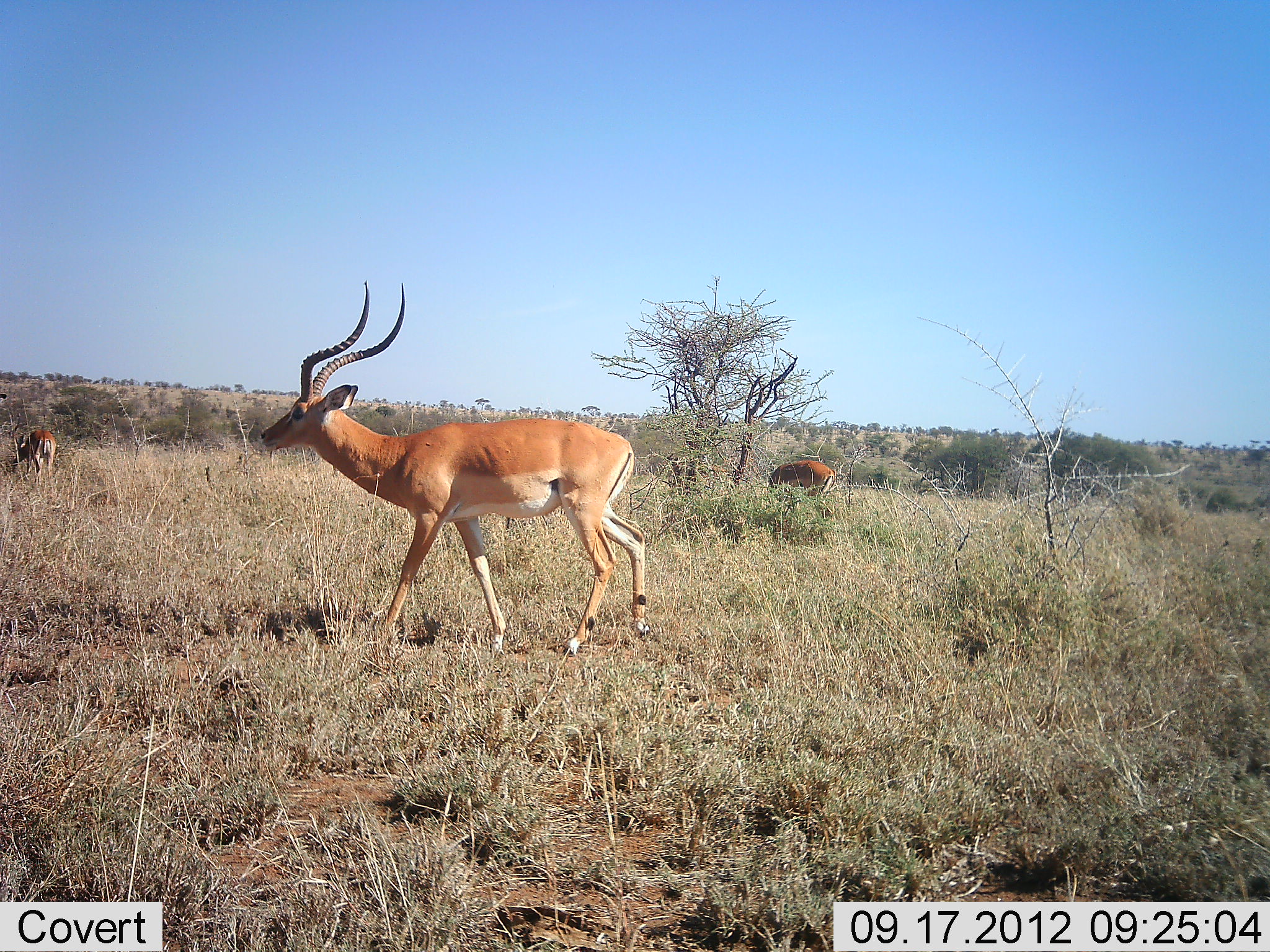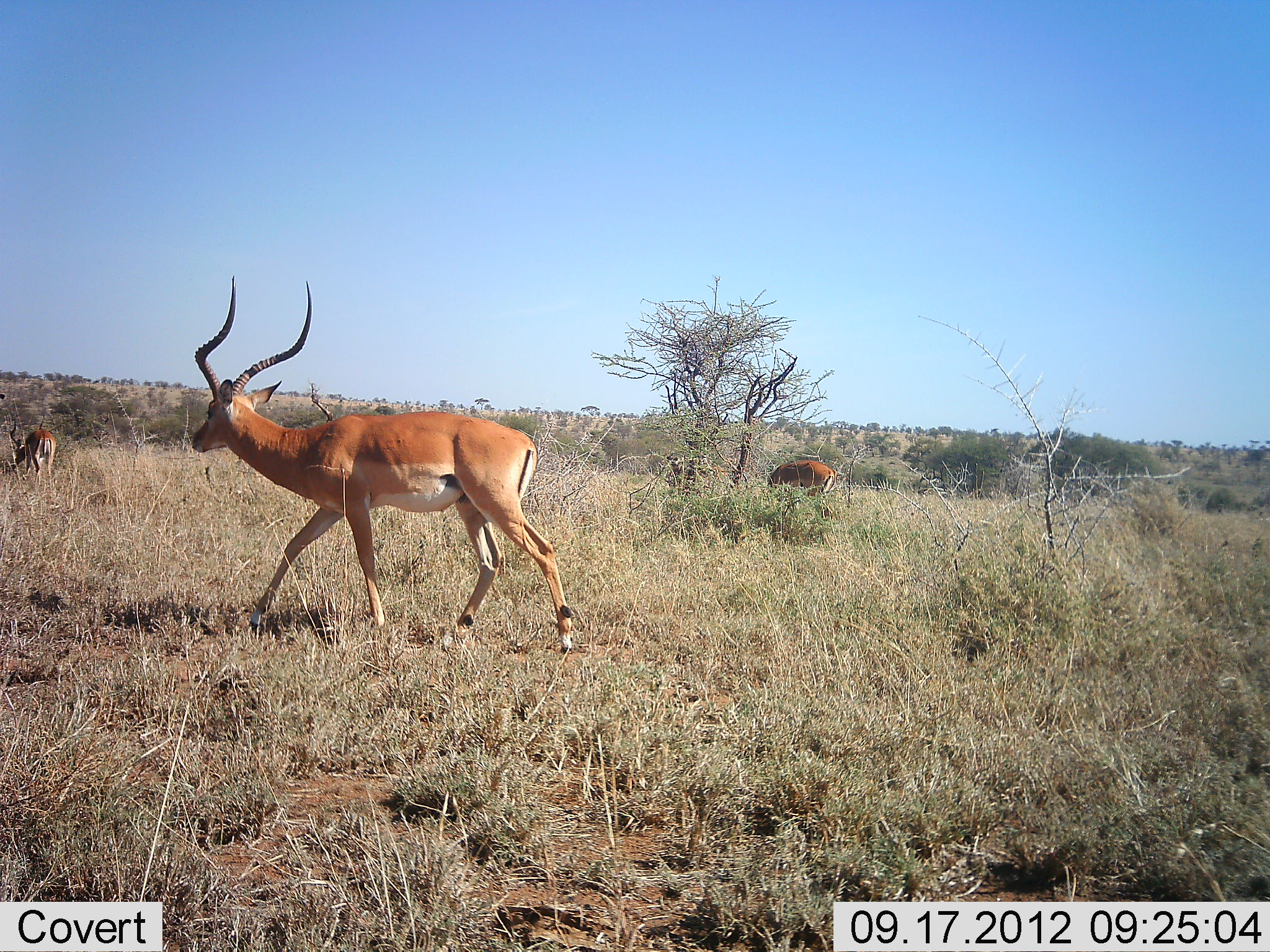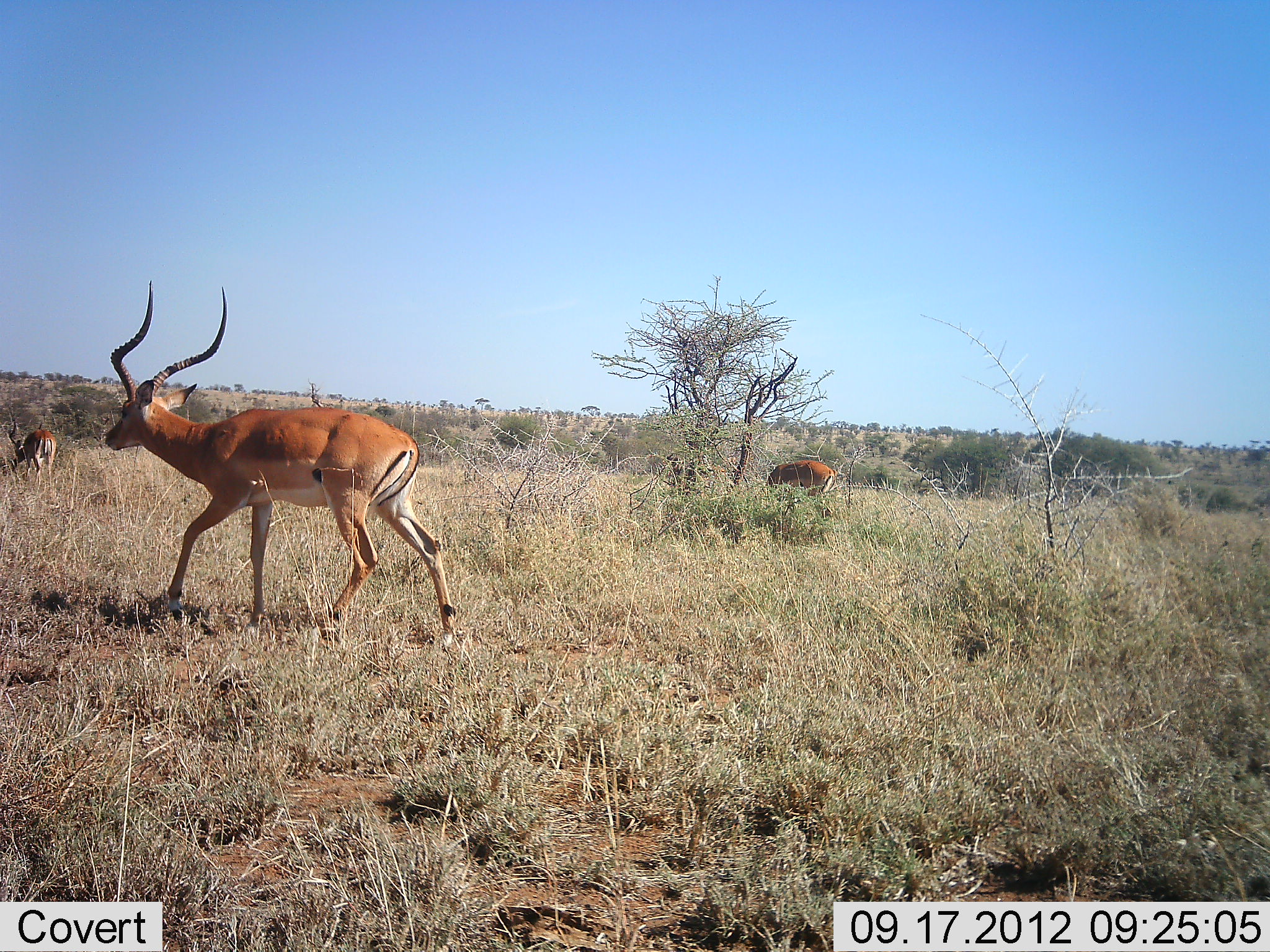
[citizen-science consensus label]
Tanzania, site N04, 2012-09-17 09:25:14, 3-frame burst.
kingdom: Animalia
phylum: Chordata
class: Mammalia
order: Artiodactyla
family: Bovidae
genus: Aepyceros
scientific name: Aepyceros melampus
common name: impala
Impala (Aepyceros melampus), count 3. Behavior (volunteer vote fractions): standing 50%, resting 0%, moving 90%, interacting 0%. Young present (vote fraction): 0%. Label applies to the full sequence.